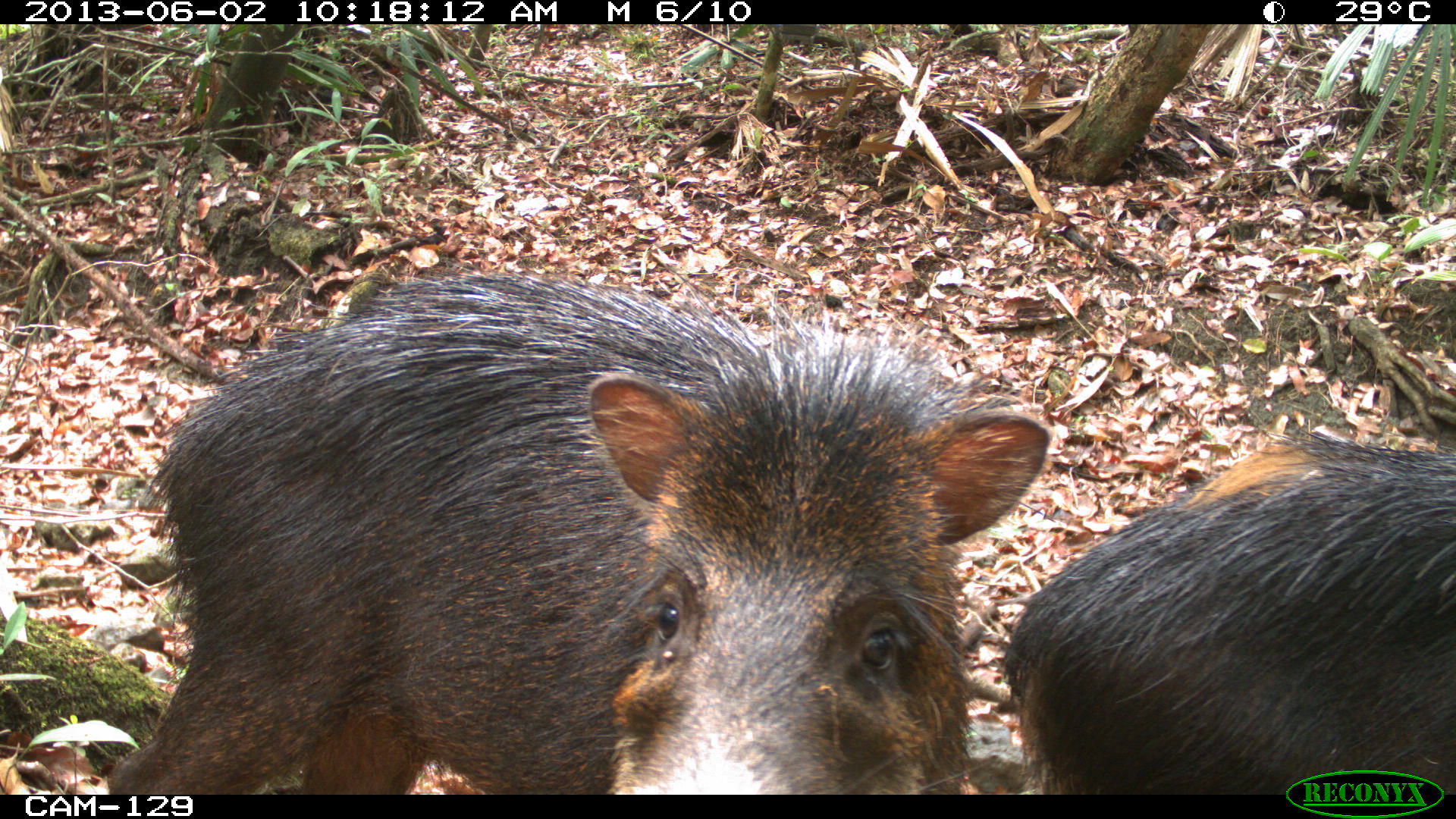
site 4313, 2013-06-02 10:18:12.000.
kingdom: Animalia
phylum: Chordata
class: Mammalia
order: Artiodactyla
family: Tayassuidae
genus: Tayassu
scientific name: Tayassu pecari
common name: white-lipped peccary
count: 3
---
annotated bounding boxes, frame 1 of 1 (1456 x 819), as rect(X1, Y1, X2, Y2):
tayassu pecari: rect(107, 259, 1049, 795); rect(998, 428, 1453, 794)